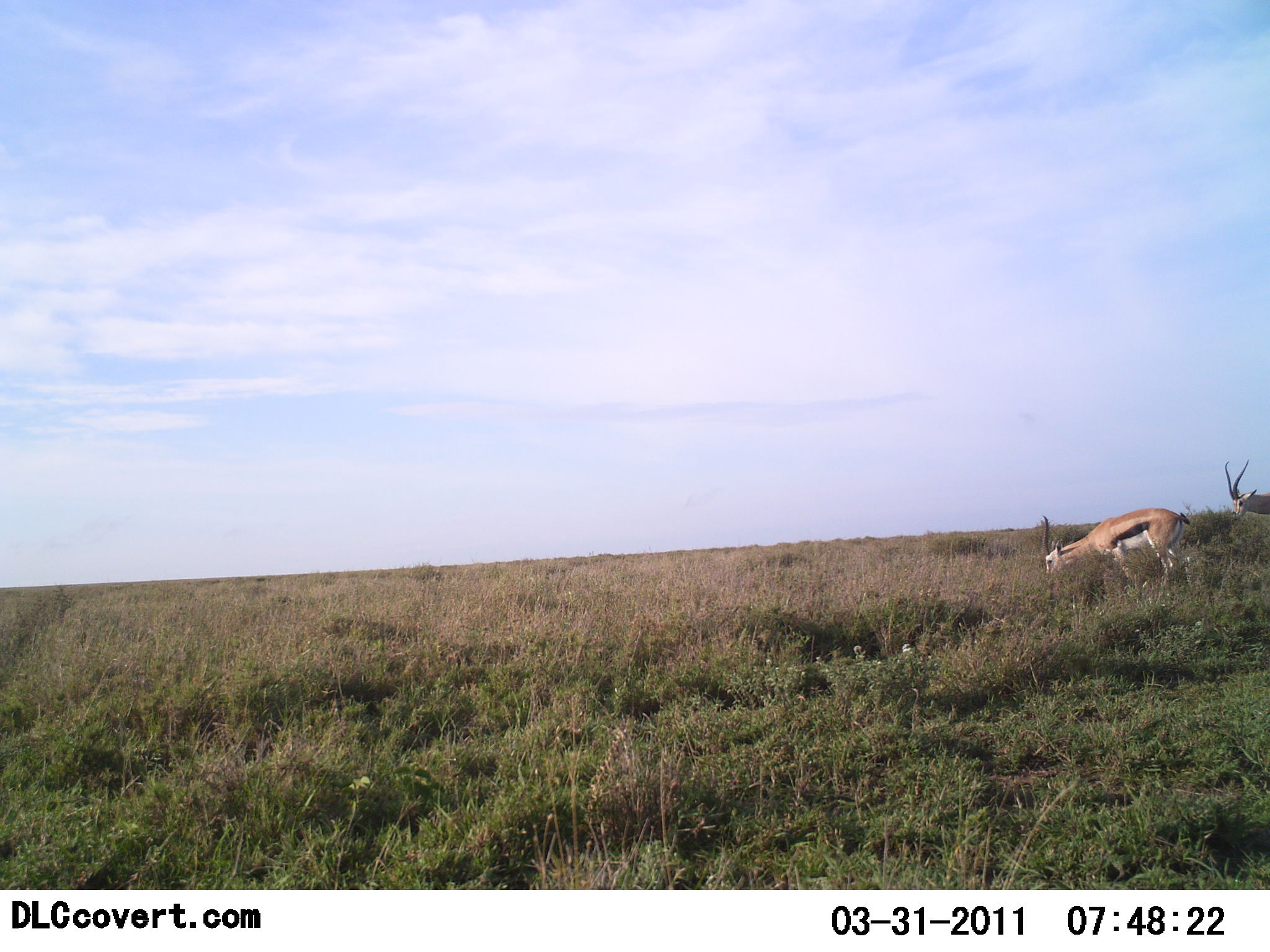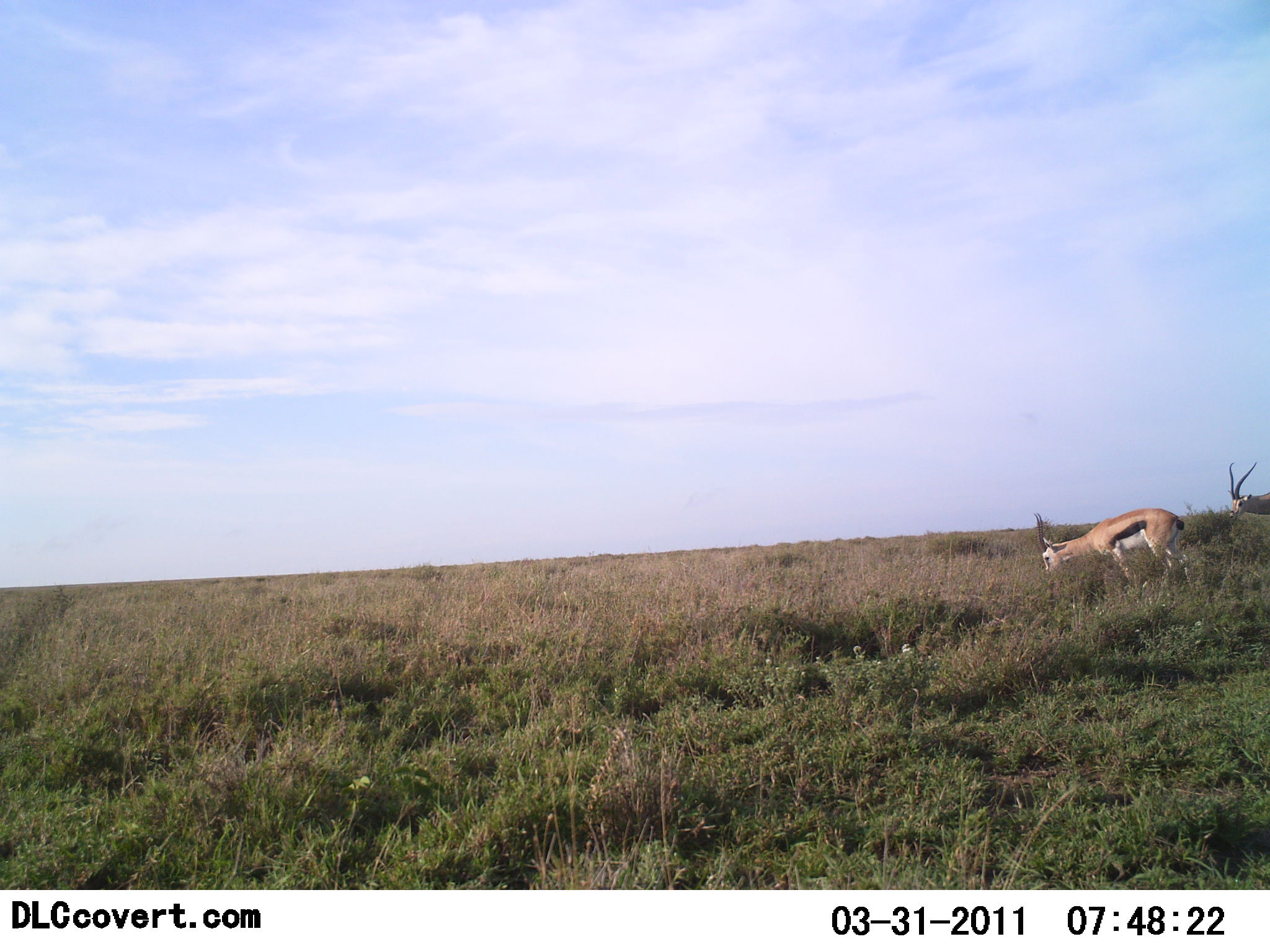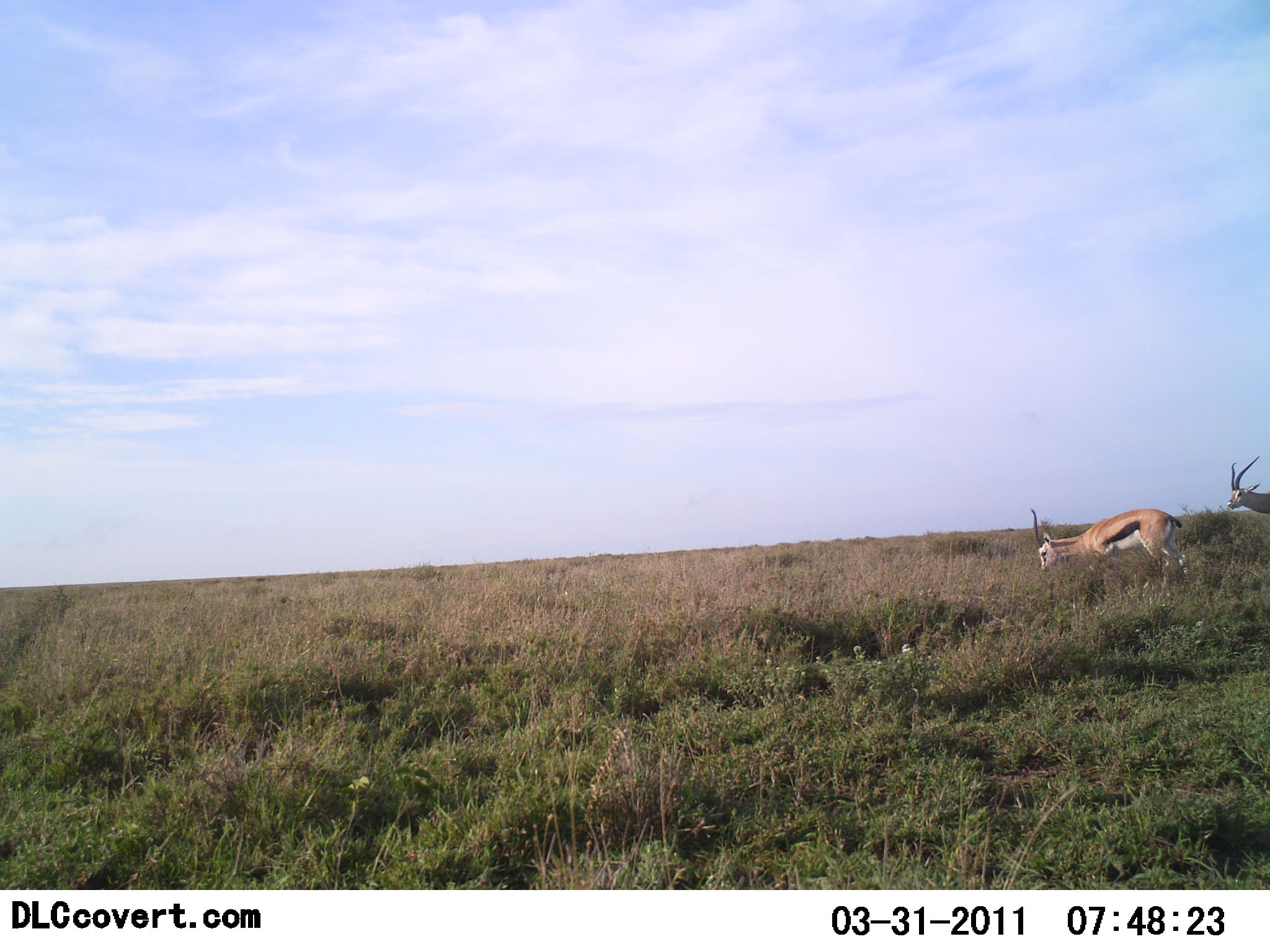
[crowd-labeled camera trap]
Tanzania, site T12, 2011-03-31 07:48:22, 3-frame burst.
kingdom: Animalia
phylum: Chordata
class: Mammalia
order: Artiodactyla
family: Bovidae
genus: Eudorcas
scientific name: Eudorcas thomsonii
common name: thomson's gazelle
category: gazellethomsons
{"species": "gazellethomsons (thomson's gazelle) (Eudorcas thomsonii)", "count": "2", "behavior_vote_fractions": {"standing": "27%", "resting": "0%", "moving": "18%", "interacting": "0%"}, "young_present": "0%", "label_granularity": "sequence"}